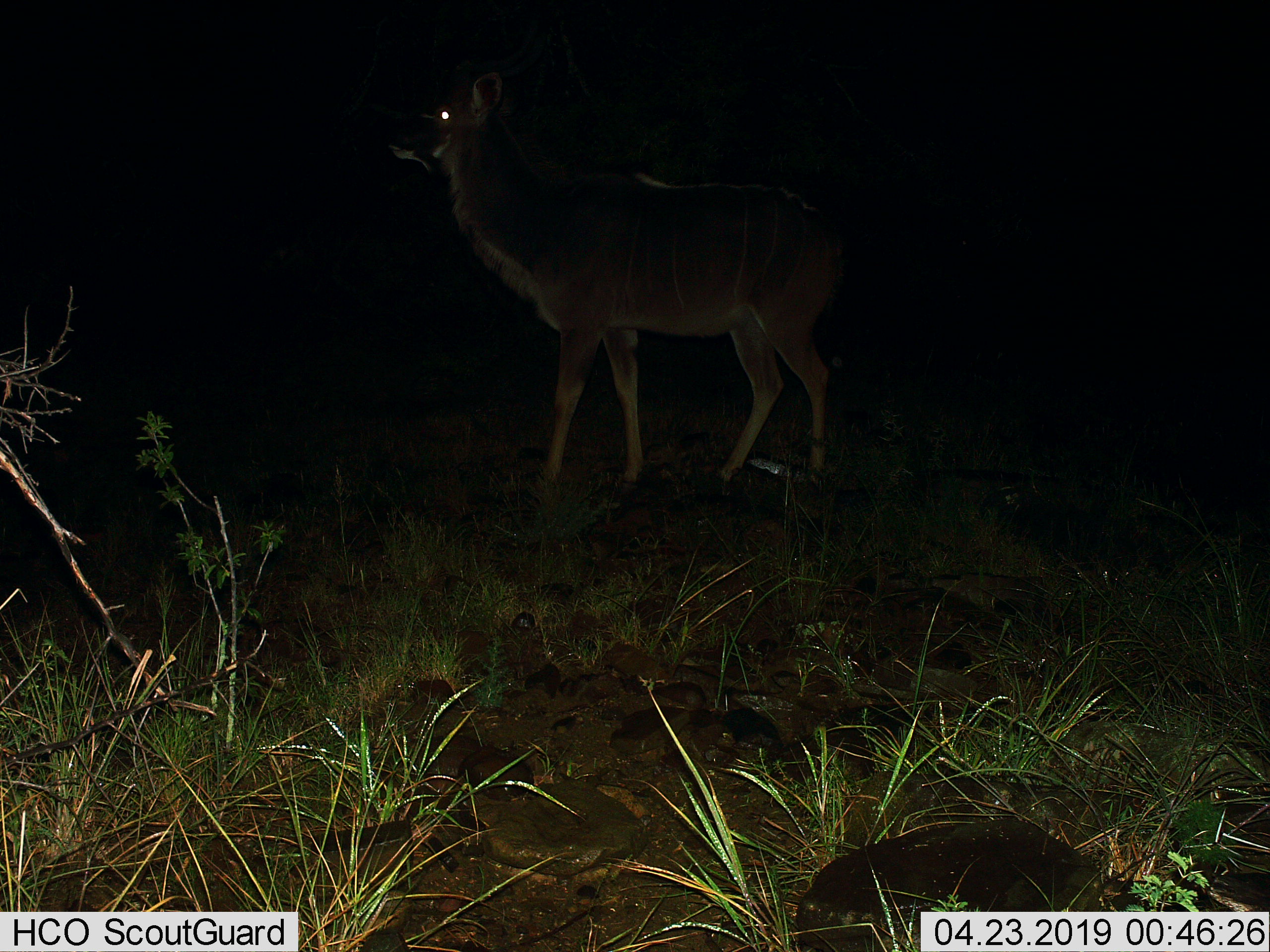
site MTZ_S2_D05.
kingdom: Animalia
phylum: Chordata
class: Mammalia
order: Artiodactyla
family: Bovidae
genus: Tragelaphus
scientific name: Tragelaphus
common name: kudu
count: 1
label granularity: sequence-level